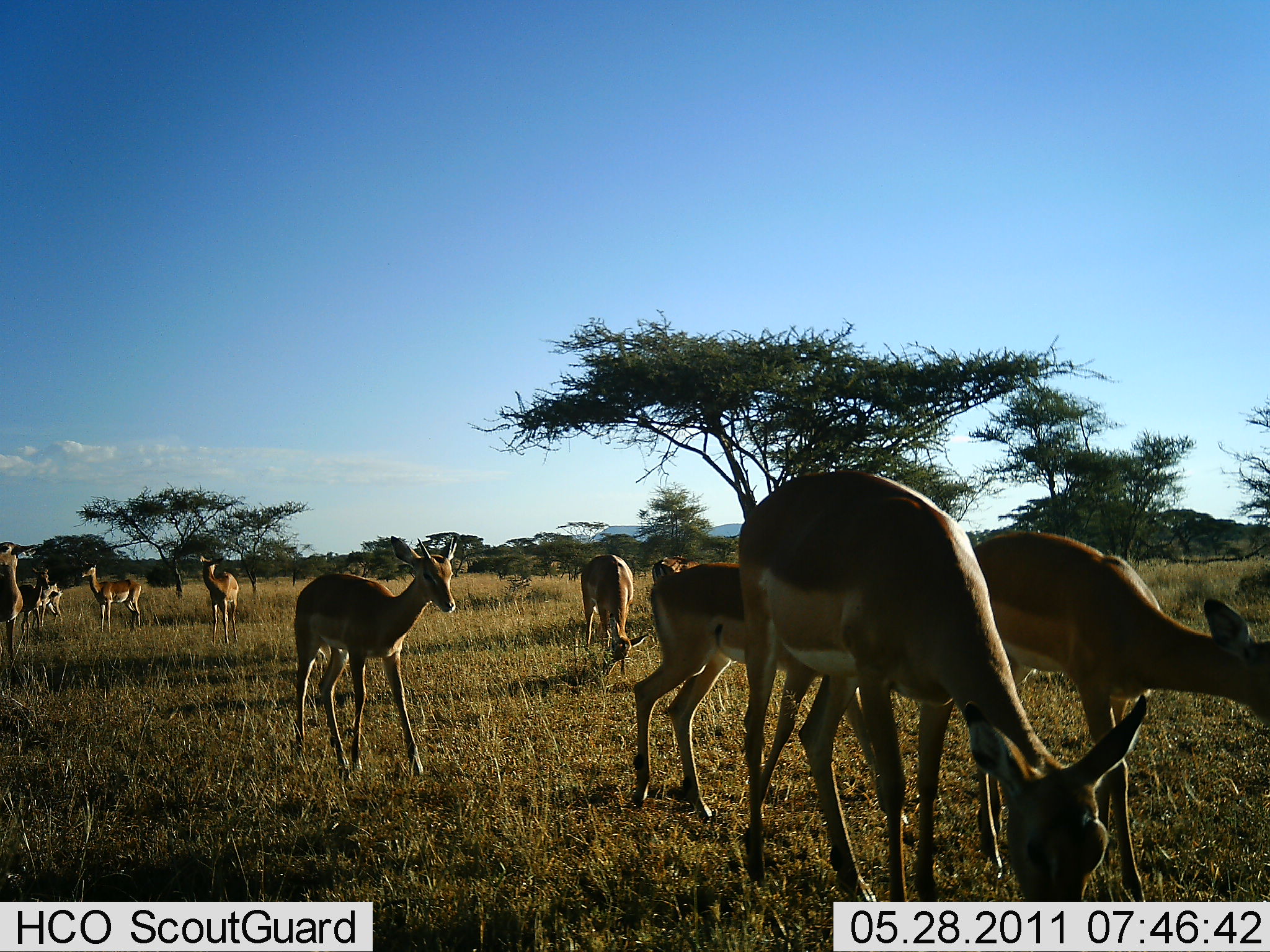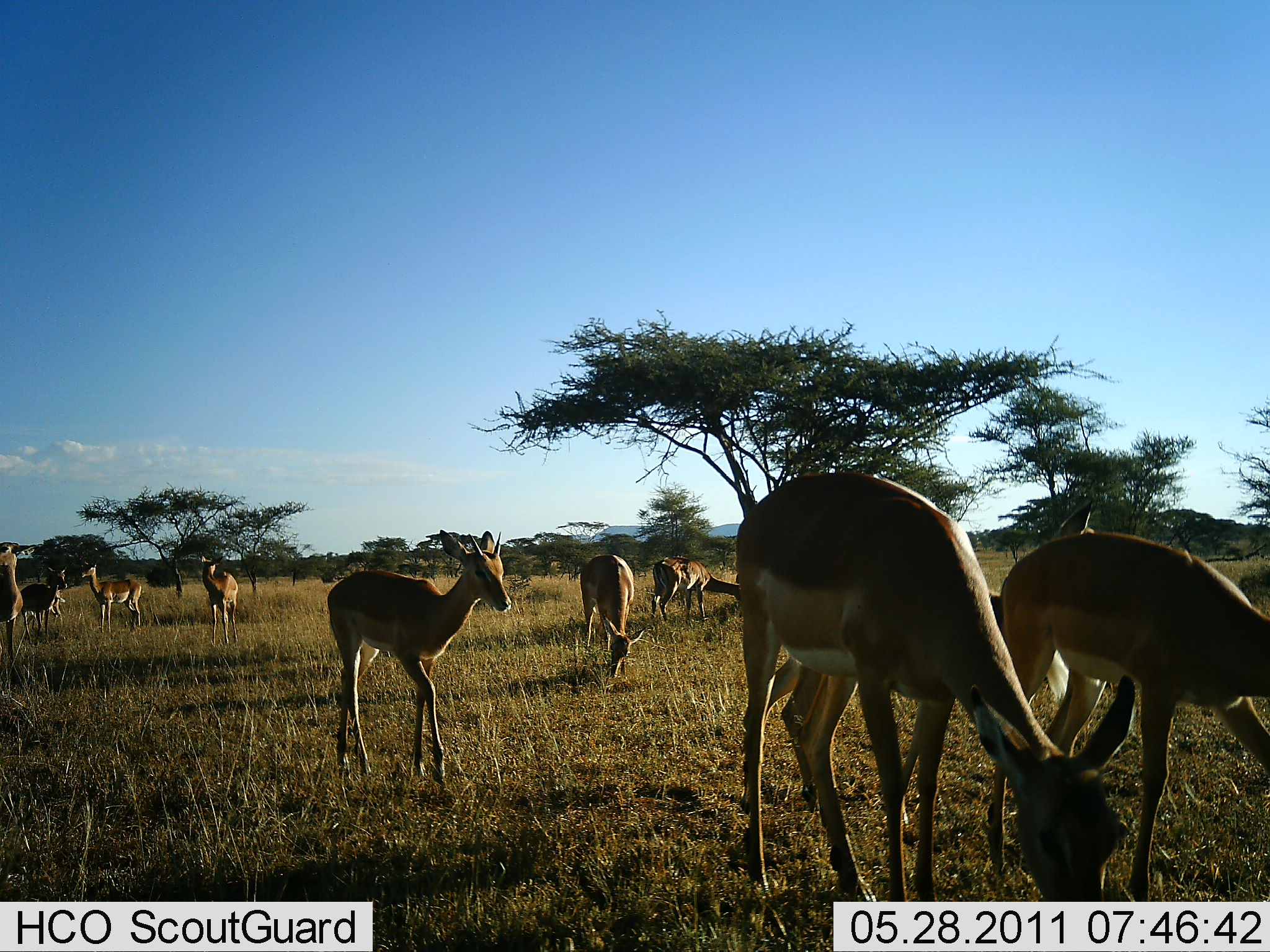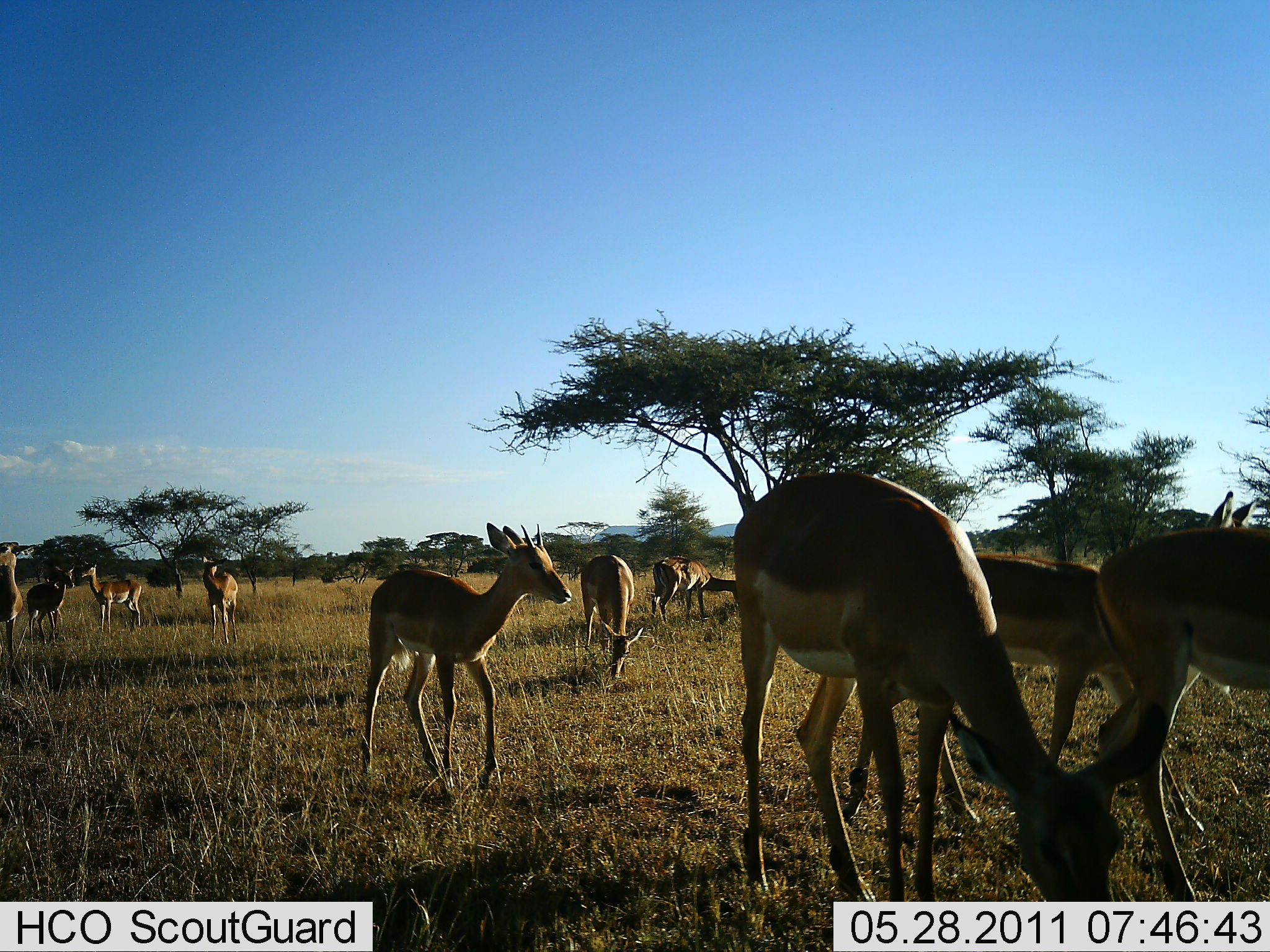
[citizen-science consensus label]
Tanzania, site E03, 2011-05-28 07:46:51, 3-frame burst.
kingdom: Animalia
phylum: Chordata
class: Mammalia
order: Artiodactyla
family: Bovidae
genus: Nanger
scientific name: Nanger granti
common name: grant's gazelle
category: gazellegrants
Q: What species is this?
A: Gazellegrants (grant's gazelle) (Nanger granti).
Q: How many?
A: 10.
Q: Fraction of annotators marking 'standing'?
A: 70%.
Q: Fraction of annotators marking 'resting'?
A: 0%.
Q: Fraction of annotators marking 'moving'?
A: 70%.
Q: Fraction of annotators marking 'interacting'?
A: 10%.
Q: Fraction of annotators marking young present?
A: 20%.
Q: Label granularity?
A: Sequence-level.